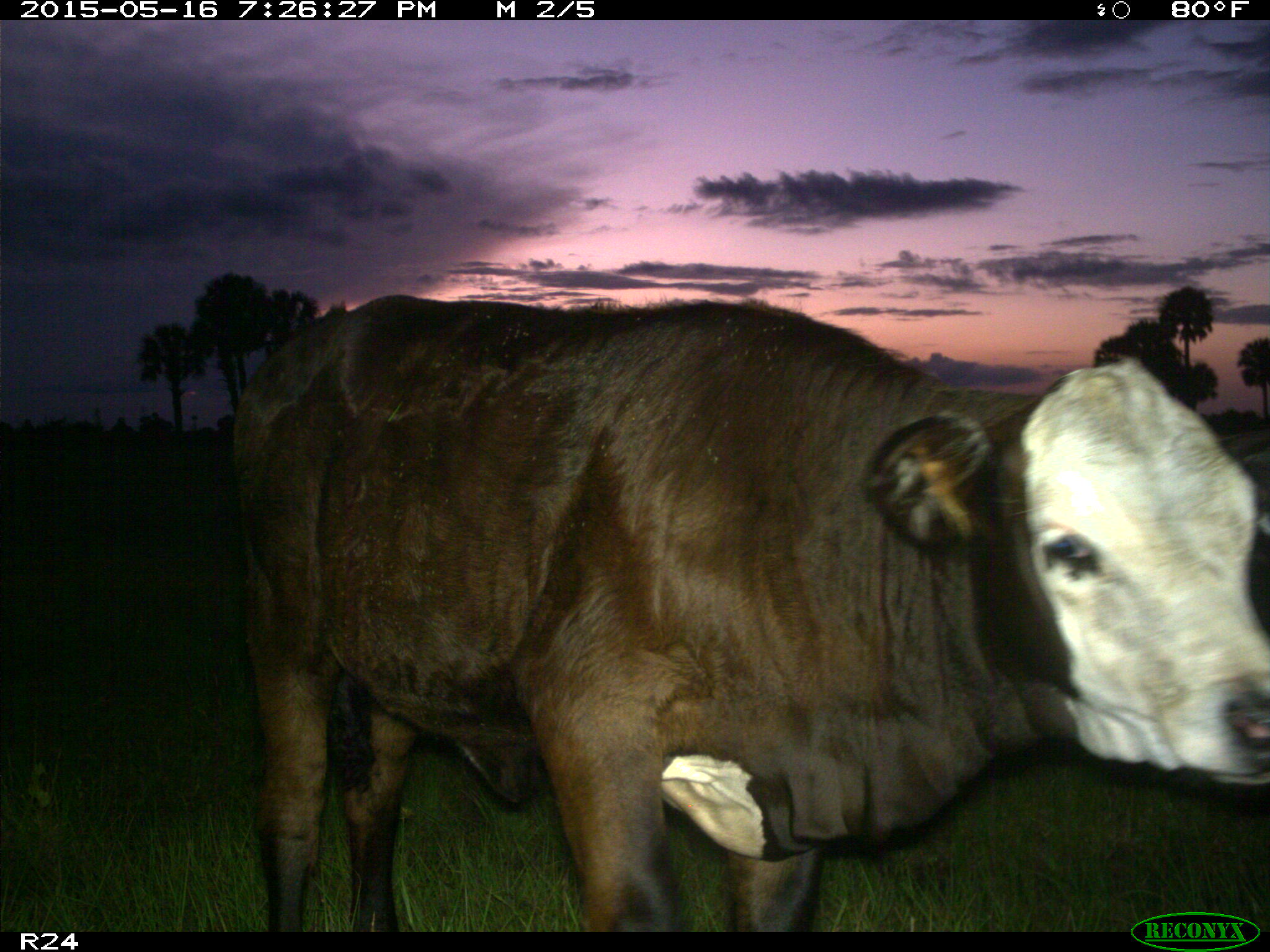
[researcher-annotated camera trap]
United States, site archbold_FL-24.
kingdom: Animalia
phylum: Chordata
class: Mammalia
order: Artiodactyla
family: Bovidae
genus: Bos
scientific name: Bos taurus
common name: domestic cow